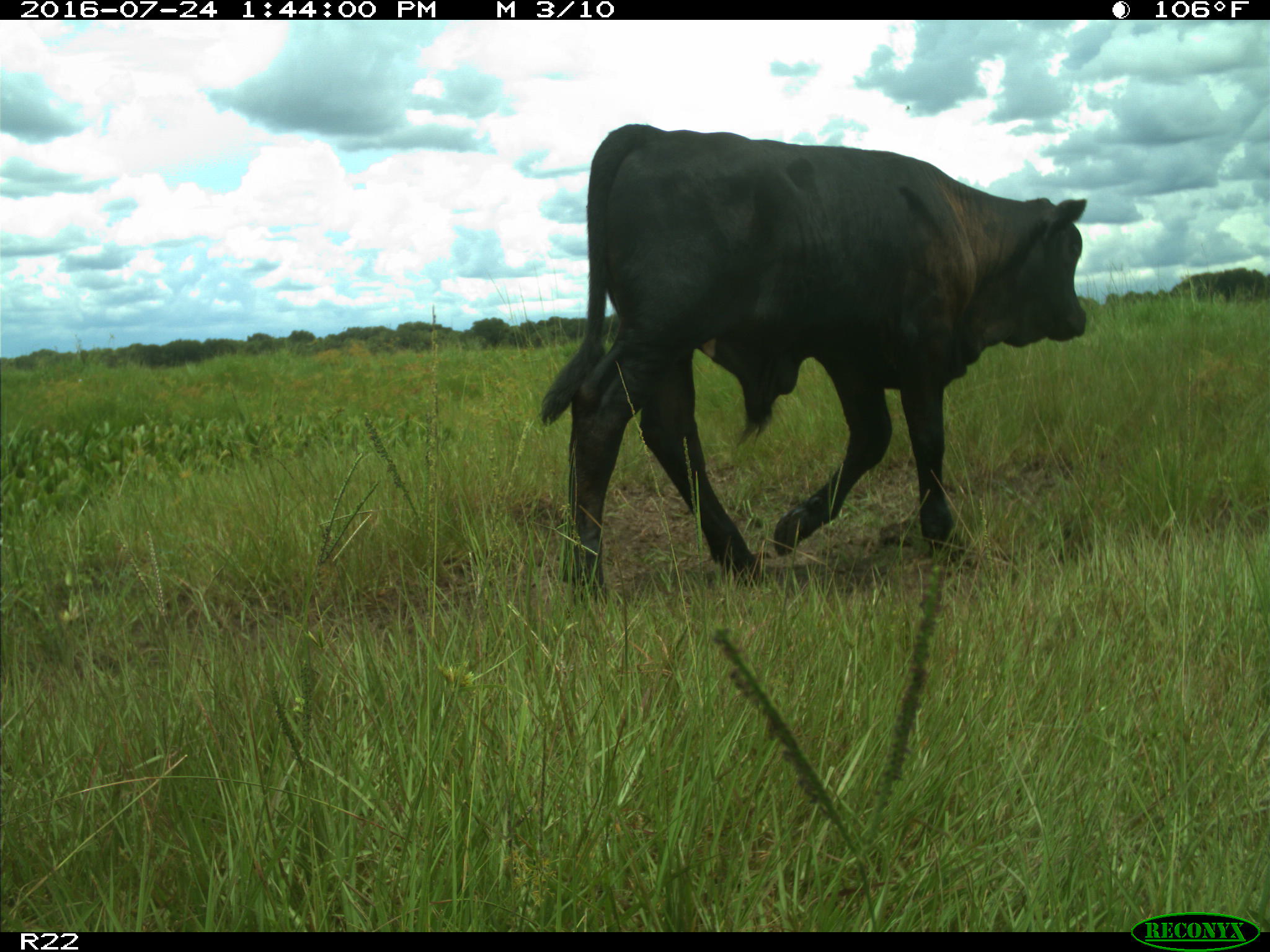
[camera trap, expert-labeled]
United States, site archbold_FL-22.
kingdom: Animalia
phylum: Chordata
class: Mammalia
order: Artiodactyla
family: Bovidae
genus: Bos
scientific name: Bos taurus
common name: domestic cow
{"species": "Bos taurus (domestic cow)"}